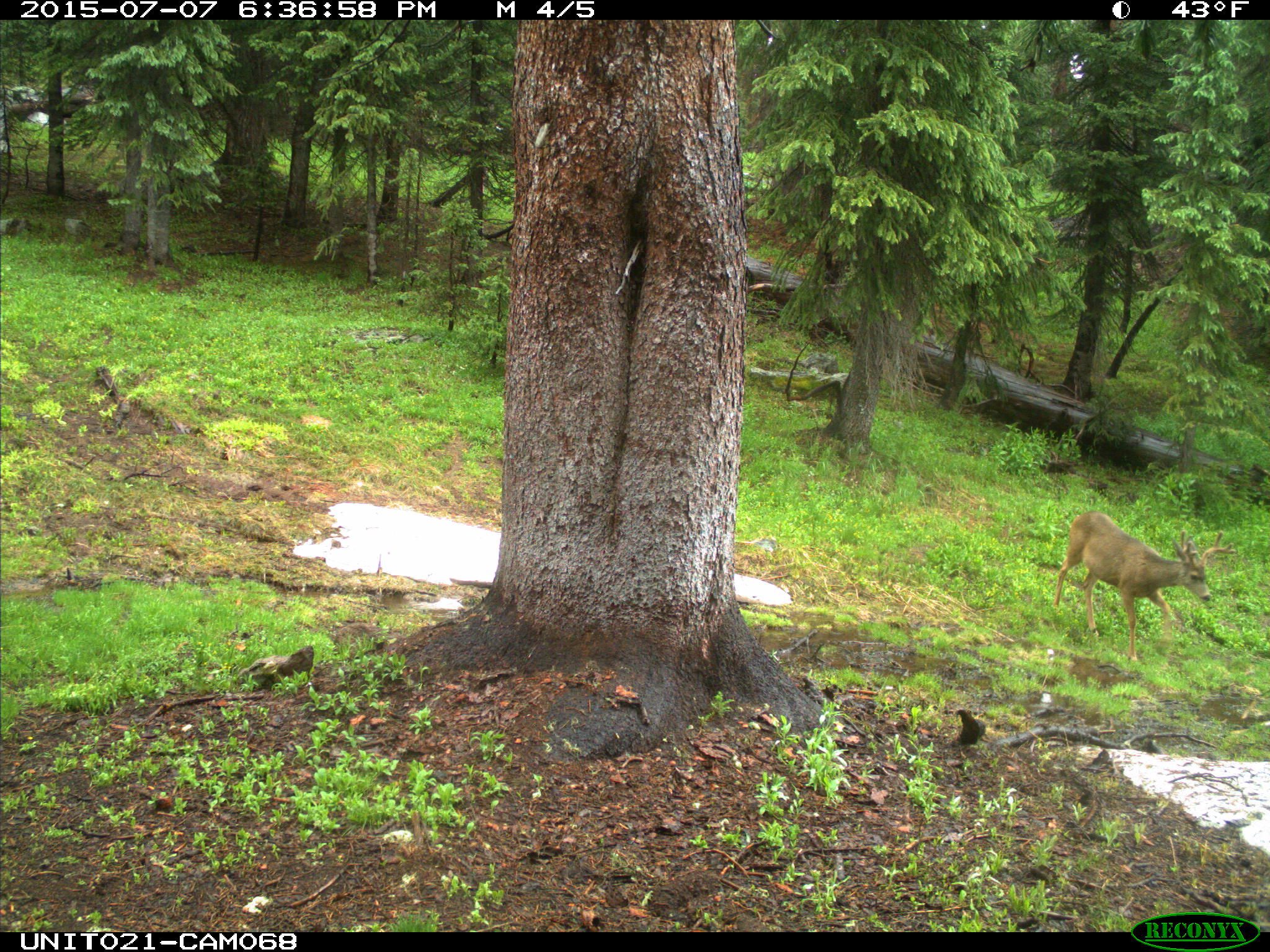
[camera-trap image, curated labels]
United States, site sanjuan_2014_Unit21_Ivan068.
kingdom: Animalia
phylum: Chordata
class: Mammalia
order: Artiodactyla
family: Cervidae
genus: Odocoileus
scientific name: Odocoileus hemionus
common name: mule deer